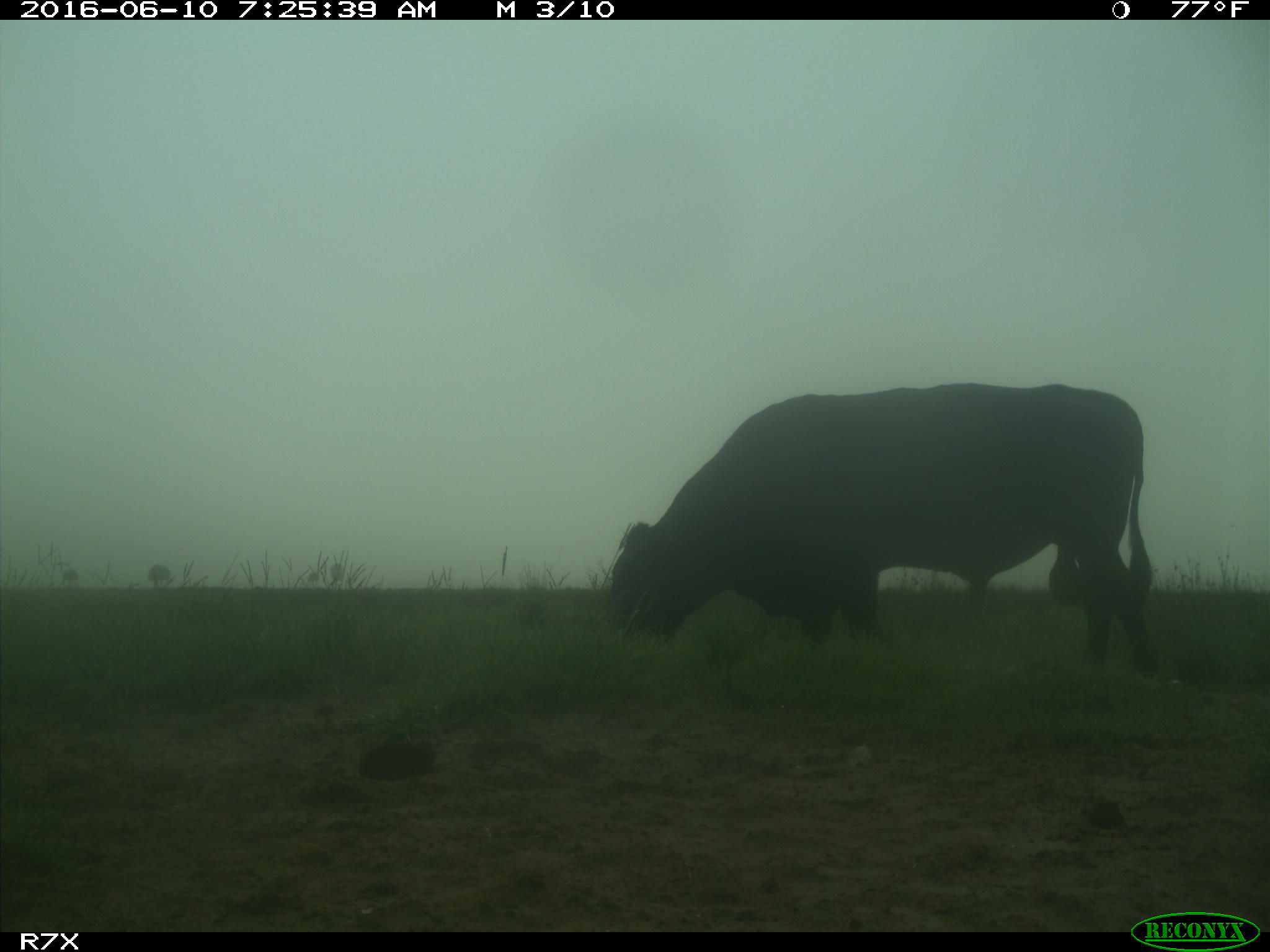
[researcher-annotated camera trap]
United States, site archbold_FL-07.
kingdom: Animalia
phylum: Chordata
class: Mammalia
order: Artiodactyla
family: Bovidae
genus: Bos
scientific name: Bos taurus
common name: domestic cow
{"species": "Bos taurus (domestic cow)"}